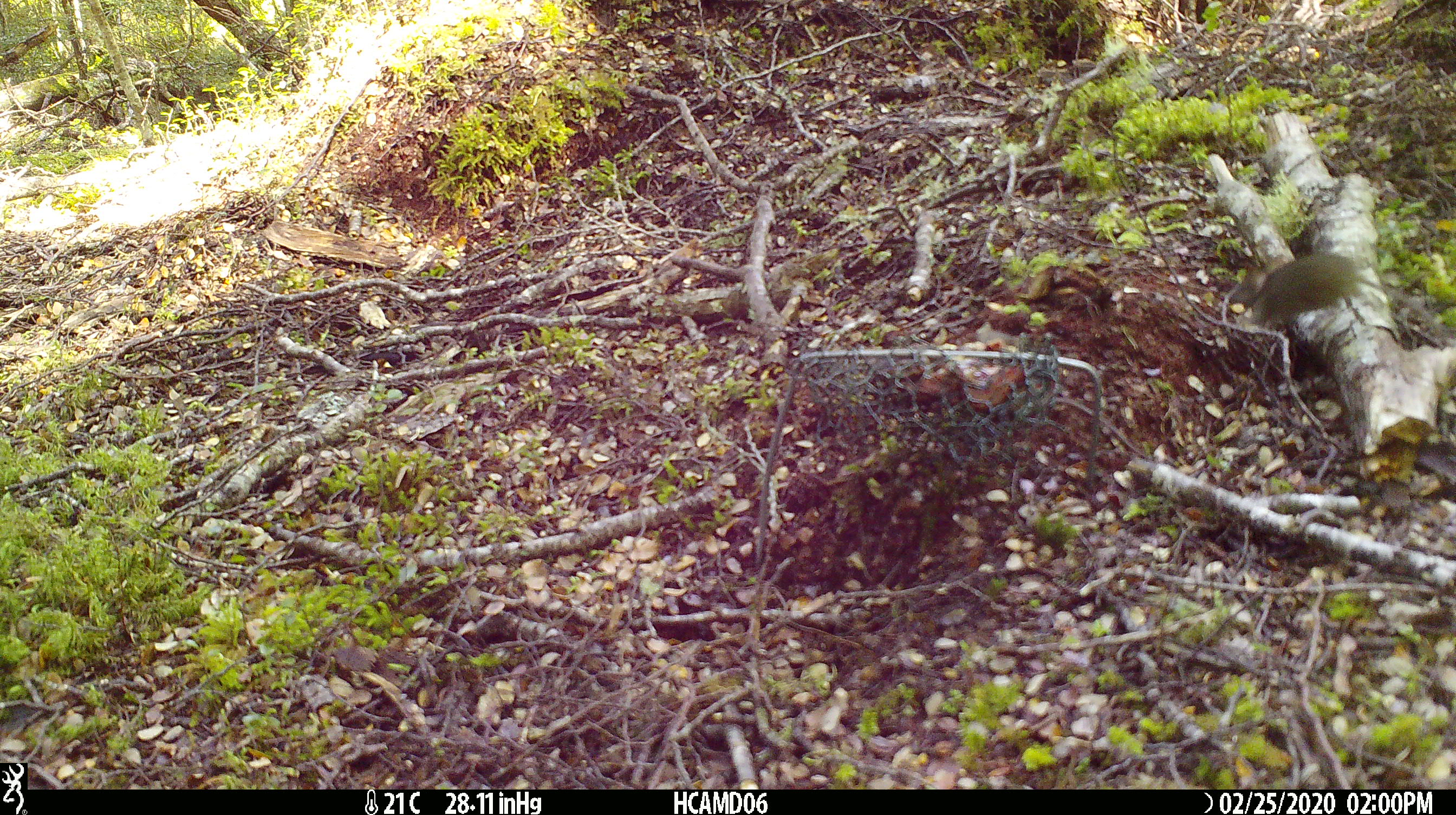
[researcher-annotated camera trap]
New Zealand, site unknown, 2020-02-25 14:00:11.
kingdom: Animalia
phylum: Chordata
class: Mammalia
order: Rodentia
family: Muridae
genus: Mus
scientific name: Mus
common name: mouse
Mouse (Mus).